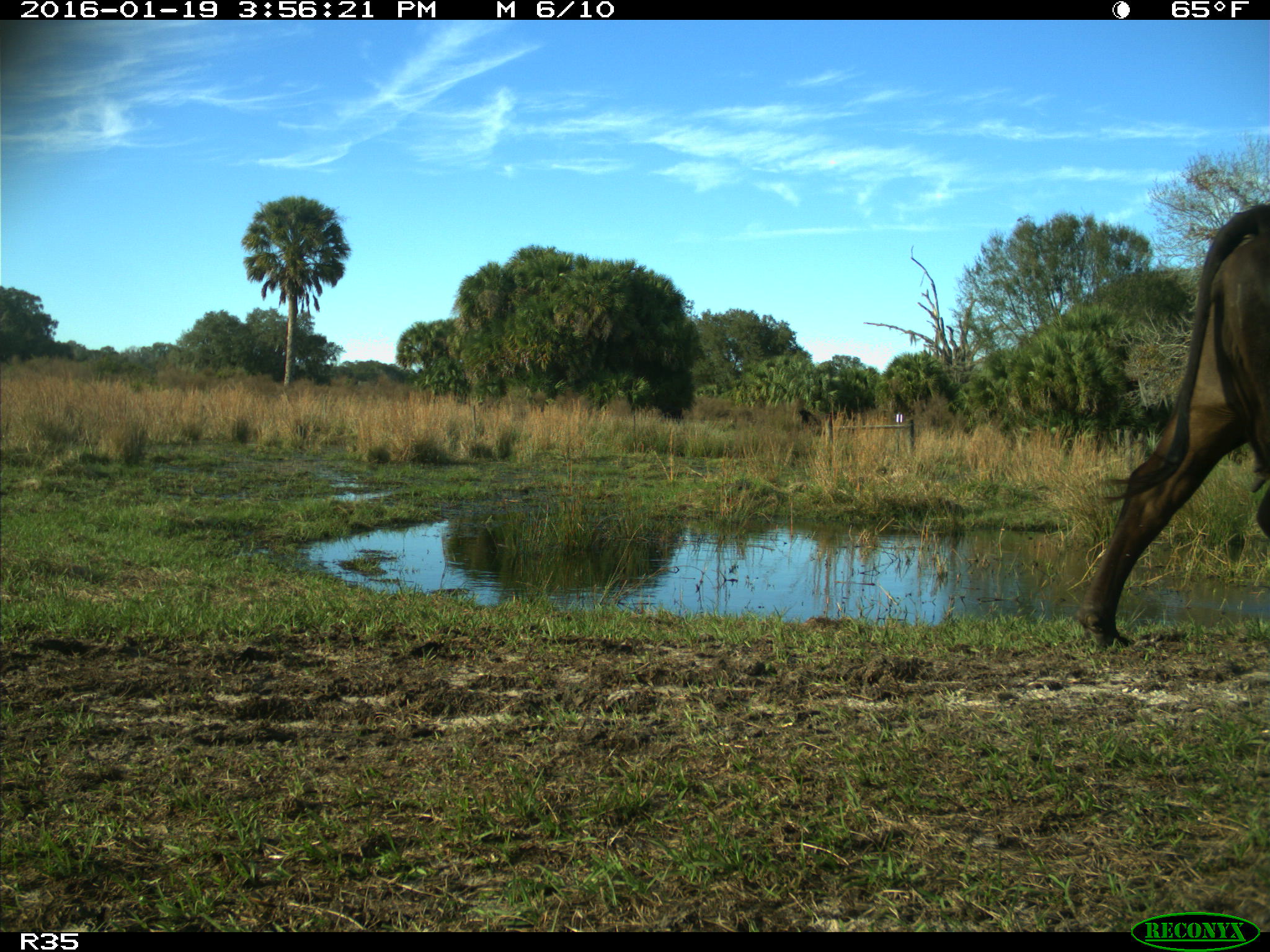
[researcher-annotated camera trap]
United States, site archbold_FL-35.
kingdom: Animalia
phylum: Chordata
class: Mammalia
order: Artiodactyla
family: Bovidae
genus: Bos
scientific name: Bos taurus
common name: domestic cow